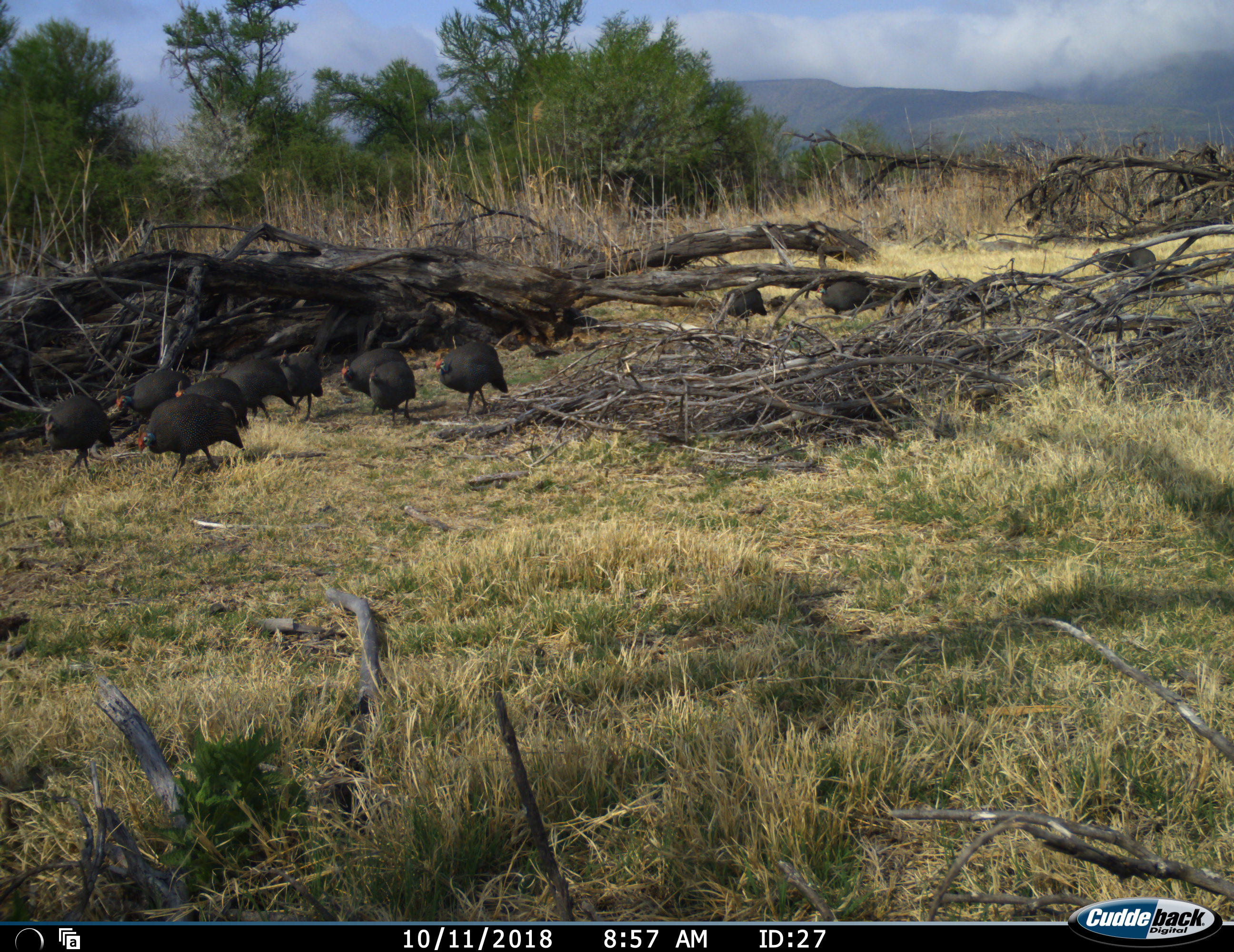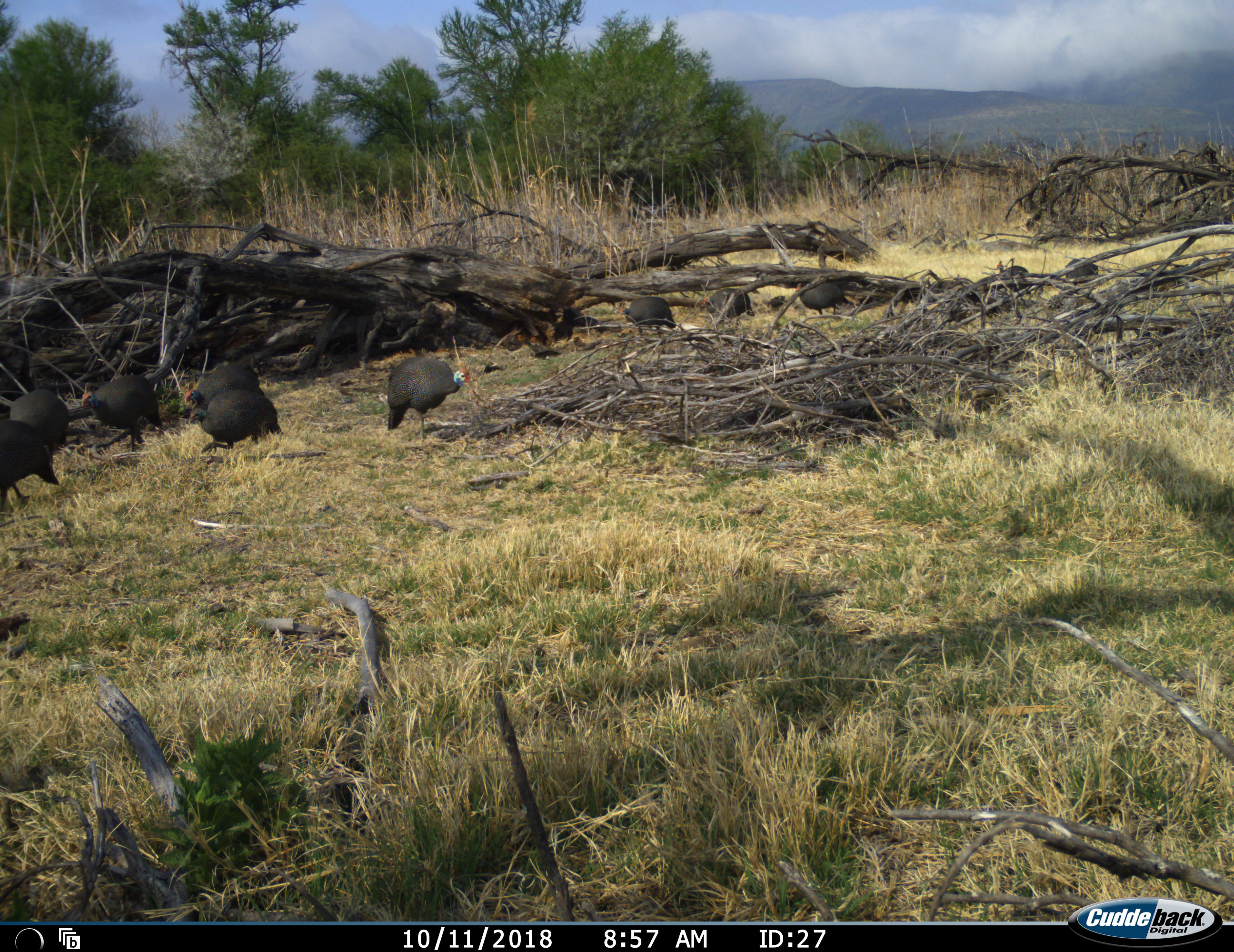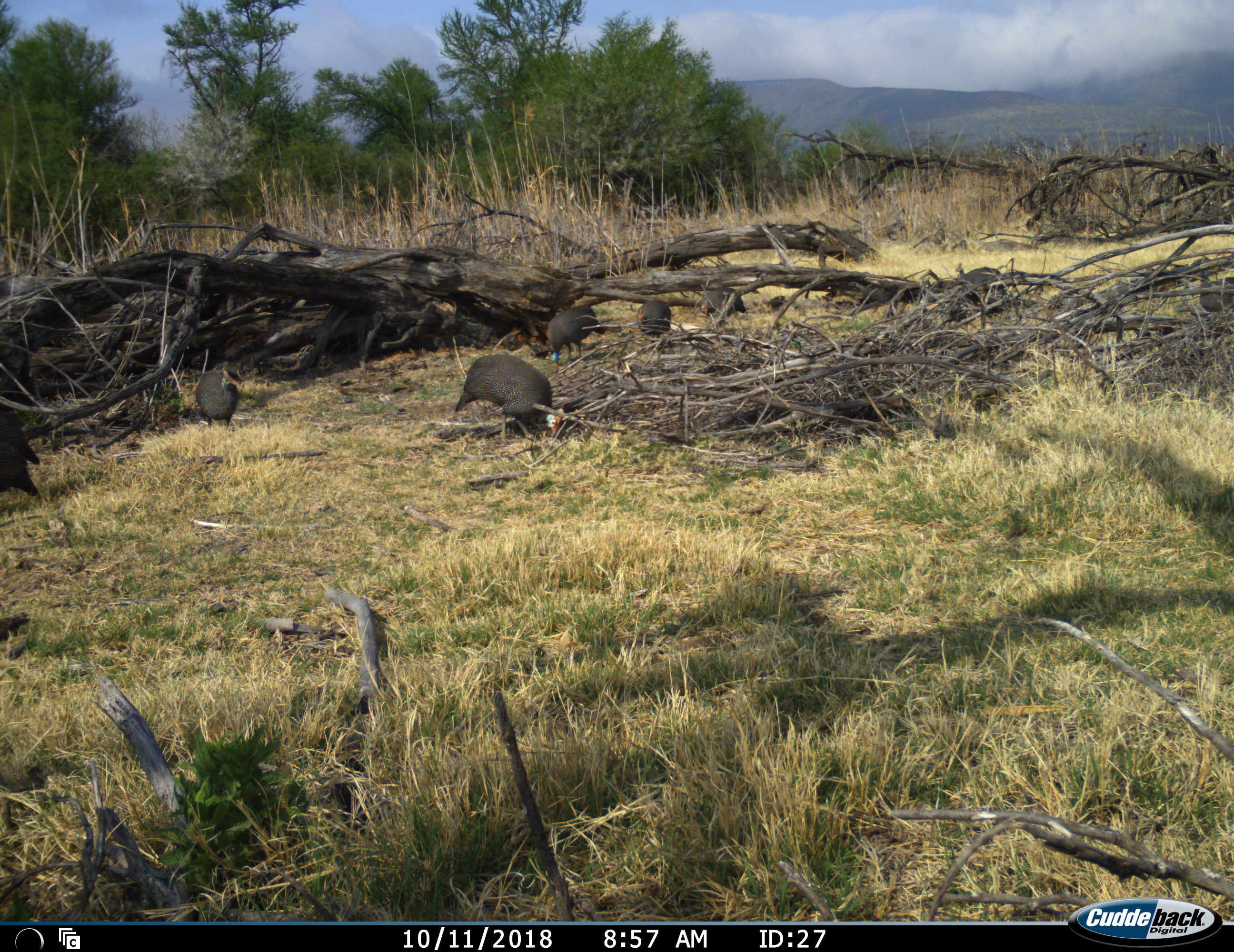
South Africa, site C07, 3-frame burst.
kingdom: Animalia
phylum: Chordata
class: Aves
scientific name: Aves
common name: bird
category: birdother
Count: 11-50.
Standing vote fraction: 10%.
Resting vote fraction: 0%.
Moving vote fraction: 90%.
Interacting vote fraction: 0%.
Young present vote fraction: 0%.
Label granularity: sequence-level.